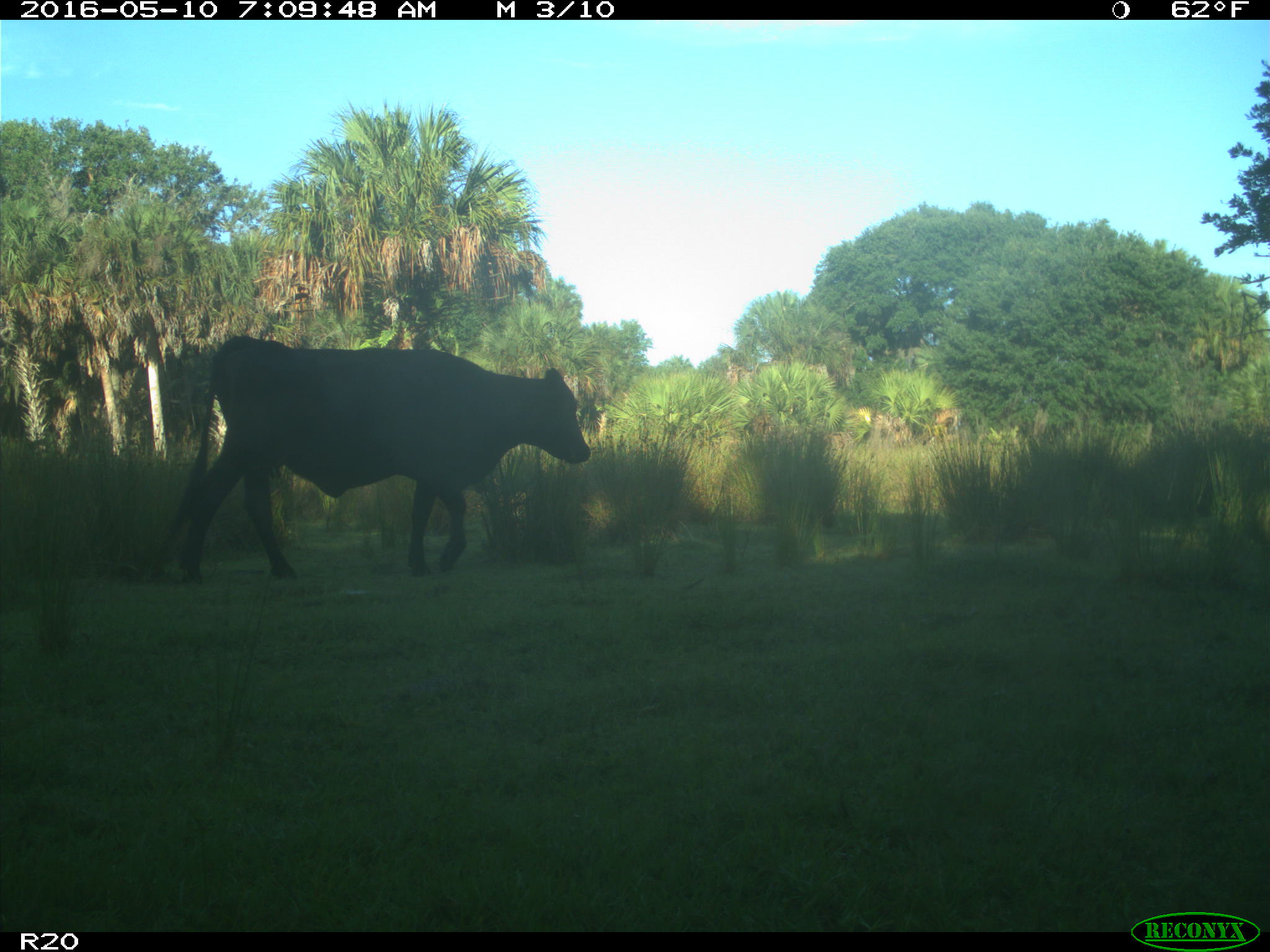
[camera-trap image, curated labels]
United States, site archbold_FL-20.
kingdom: Animalia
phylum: Chordata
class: Mammalia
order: Artiodactyla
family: Bovidae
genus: Bos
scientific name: Bos taurus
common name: domestic cow